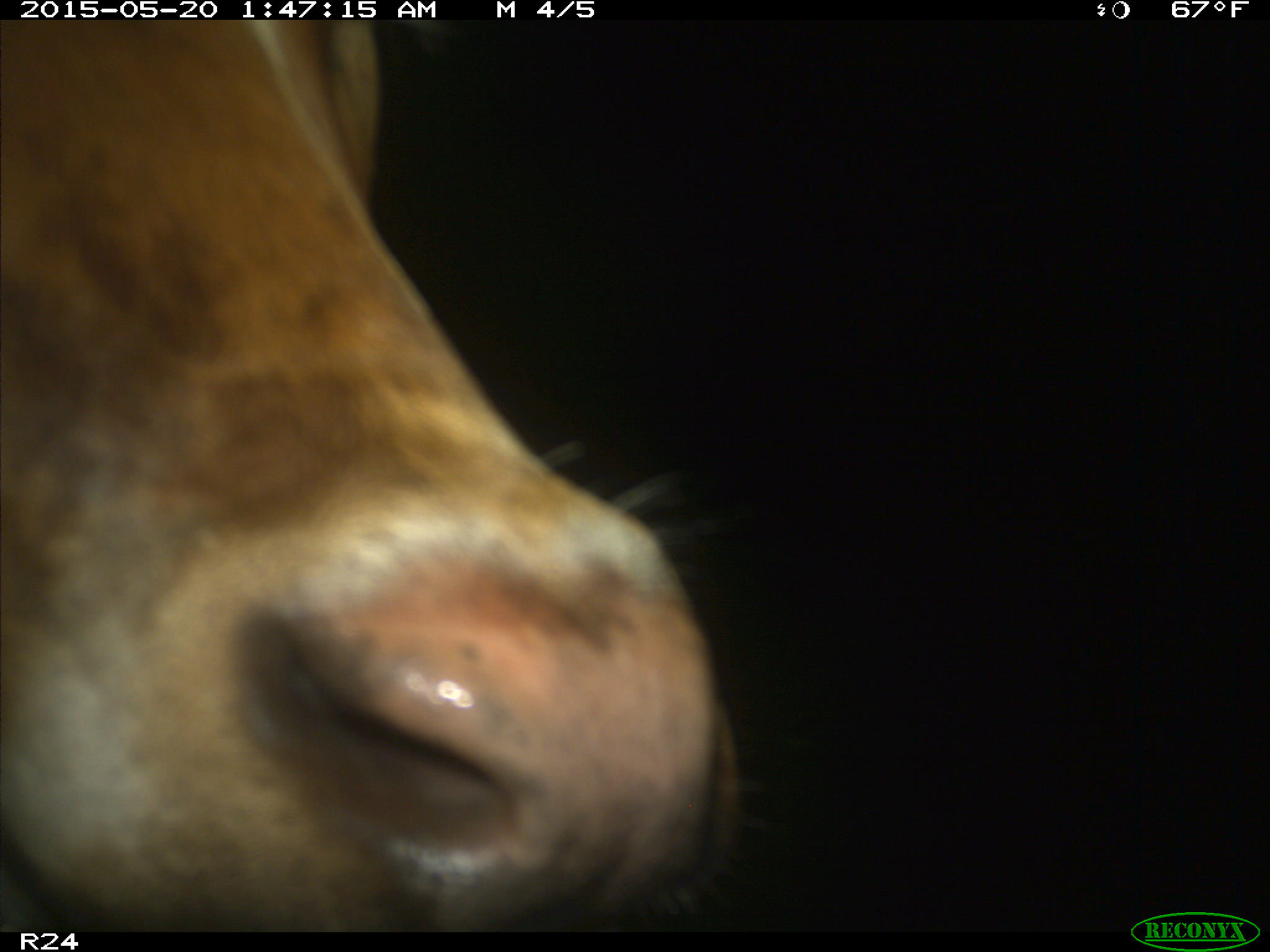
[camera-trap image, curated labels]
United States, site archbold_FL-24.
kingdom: Animalia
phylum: Chordata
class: Mammalia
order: Artiodactyla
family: Bovidae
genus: Bos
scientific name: Bos taurus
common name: domestic cow